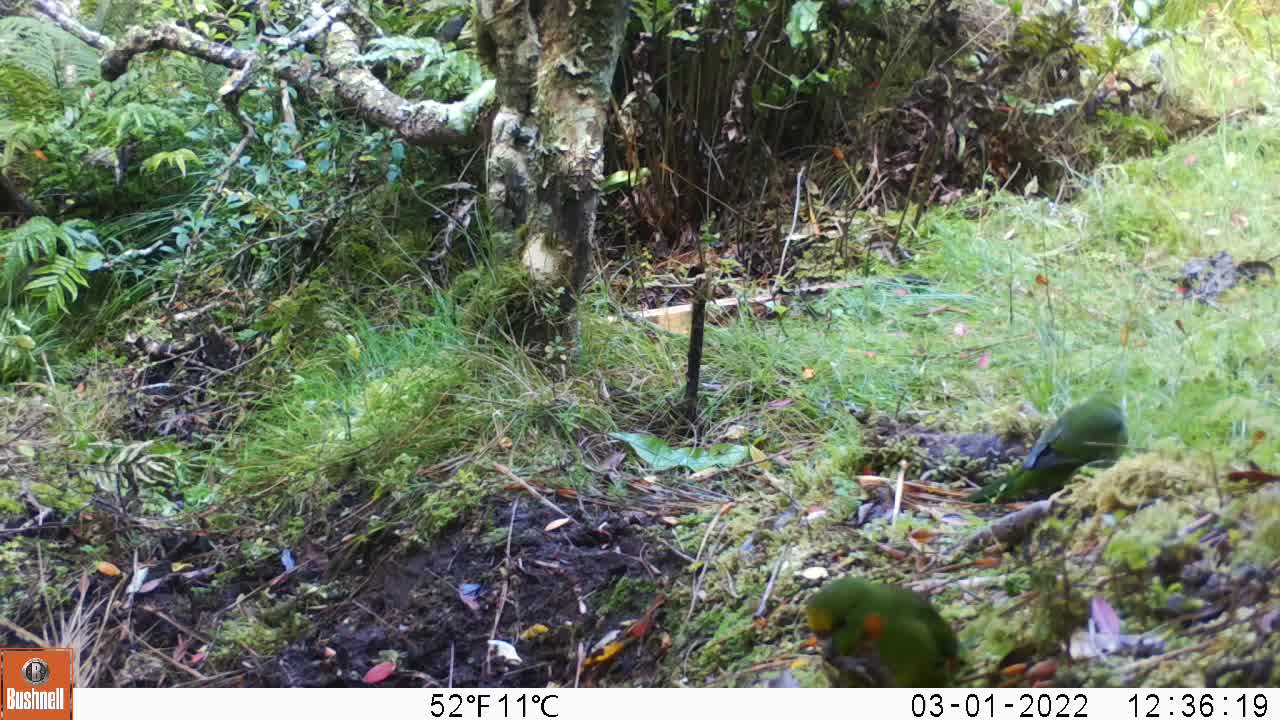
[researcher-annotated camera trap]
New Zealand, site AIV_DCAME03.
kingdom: Animalia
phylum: Chordata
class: Aves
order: Psittaciformes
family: Psittaculidae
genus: Cyanoramphus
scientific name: Cyanoramphus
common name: parakeet